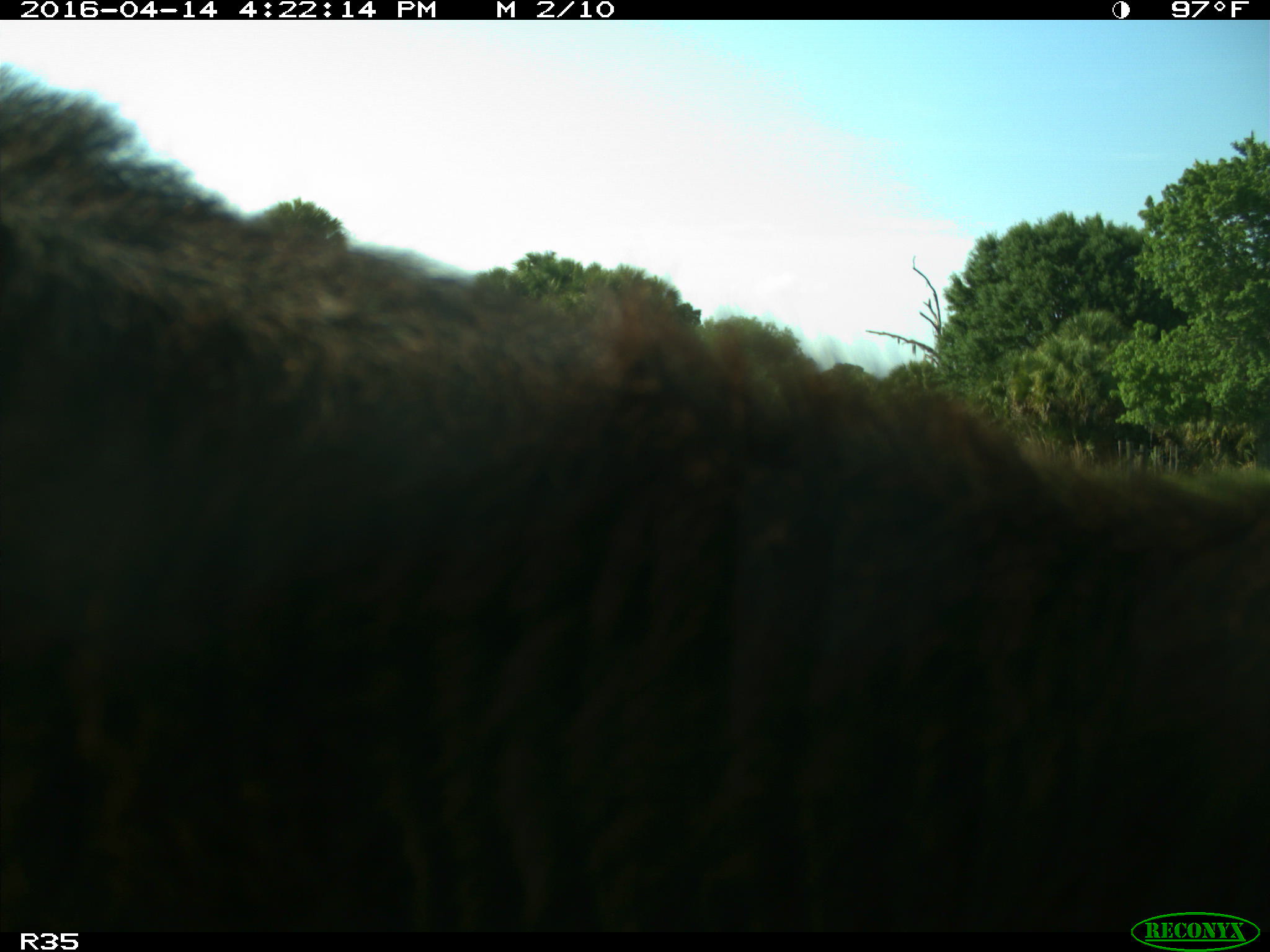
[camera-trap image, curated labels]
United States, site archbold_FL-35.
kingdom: Animalia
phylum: Chordata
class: Mammalia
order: Artiodactyla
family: Bovidae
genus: Bos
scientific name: Bos taurus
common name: domestic cow